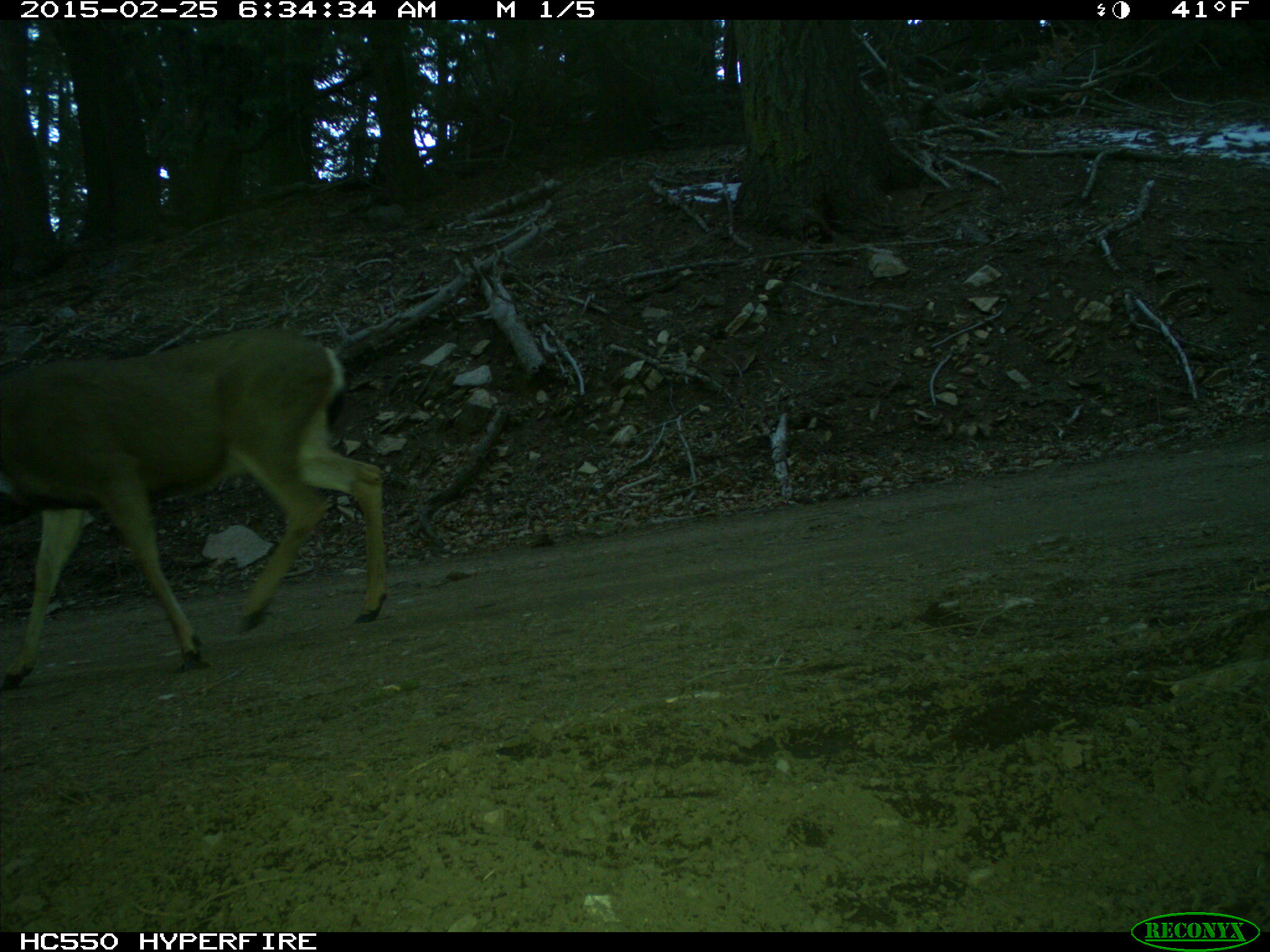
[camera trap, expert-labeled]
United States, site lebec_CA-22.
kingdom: Animalia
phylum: Chordata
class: Mammalia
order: Artiodactyla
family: Cervidae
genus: Odocoileus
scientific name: Odocoileus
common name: deer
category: unidentified deer